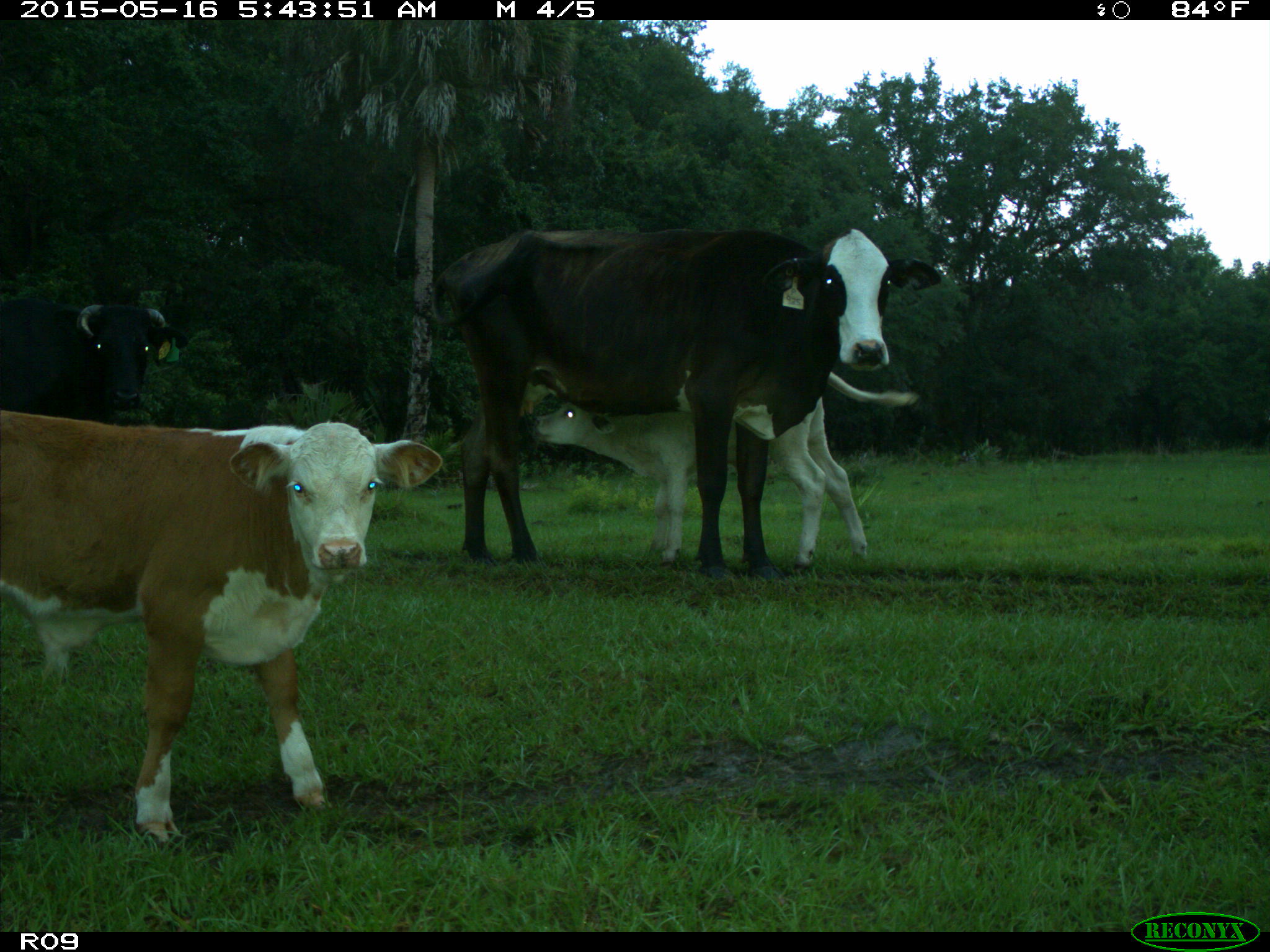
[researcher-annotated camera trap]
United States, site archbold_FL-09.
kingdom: Animalia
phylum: Chordata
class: Mammalia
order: Artiodactyla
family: Bovidae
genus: Bos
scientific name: Bos taurus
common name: domestic cow